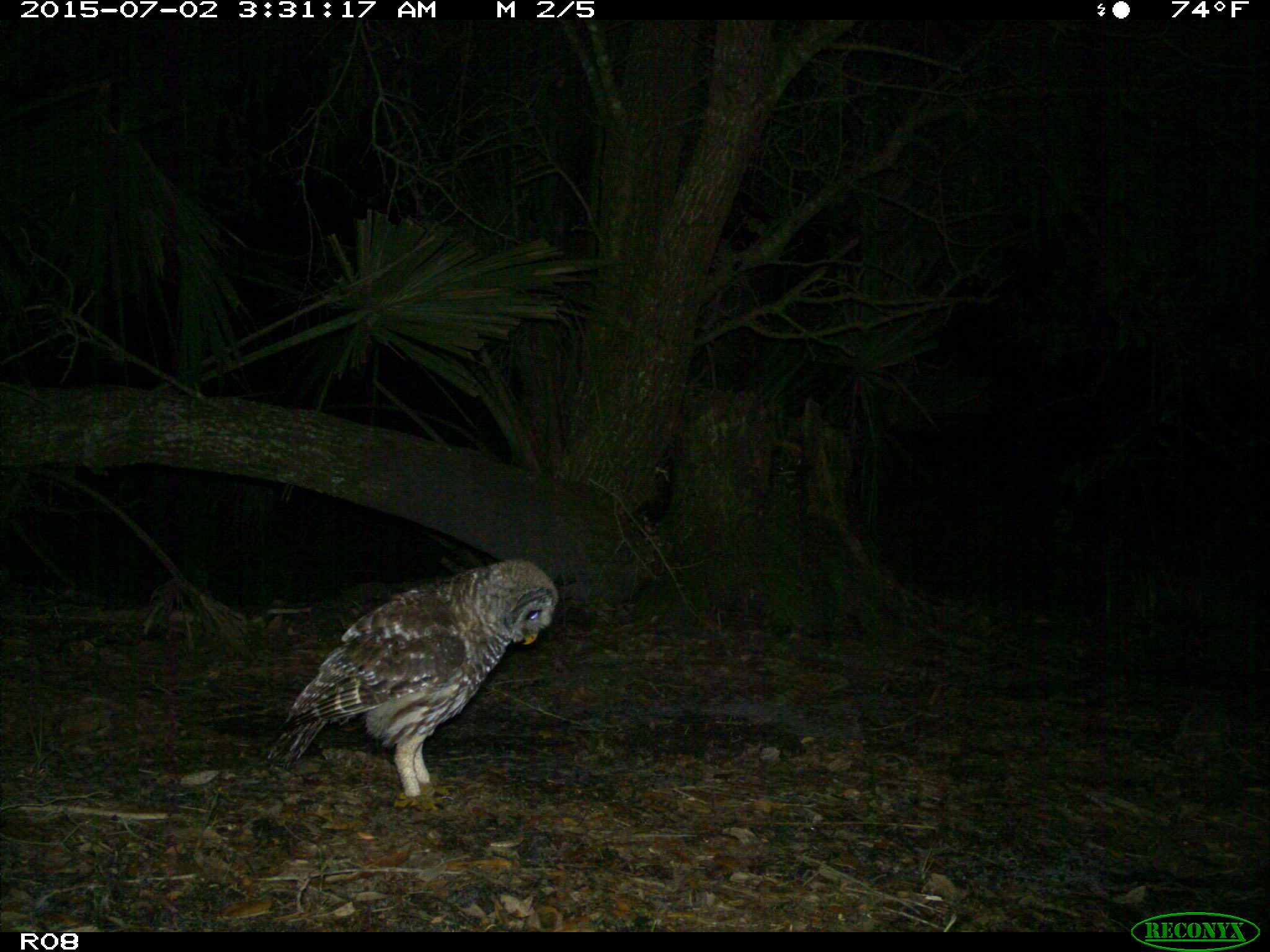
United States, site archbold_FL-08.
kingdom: Animalia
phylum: Chordata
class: Aves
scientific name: Aves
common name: birds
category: unidentified bird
Unidentified bird (birds) (Aves).